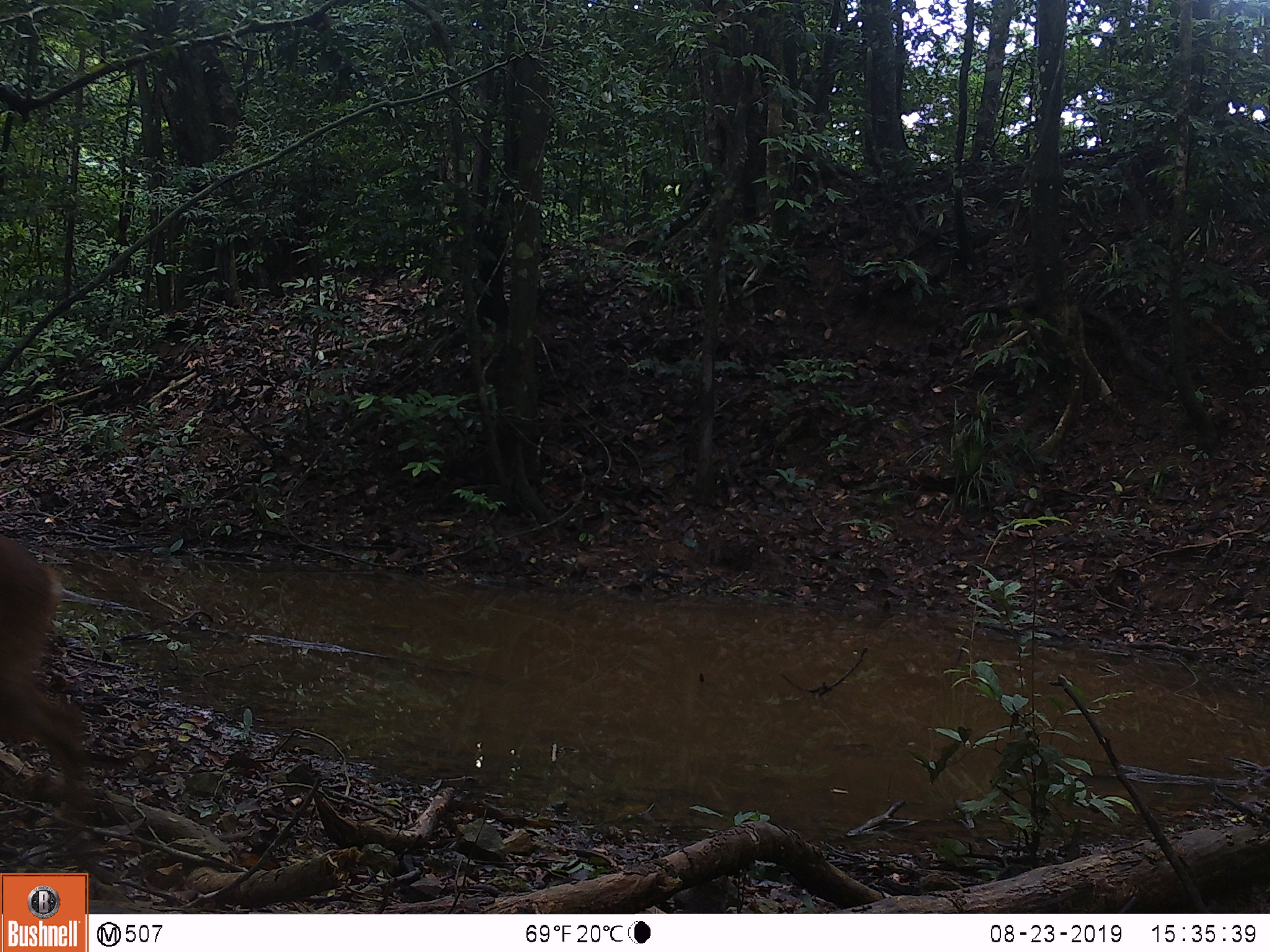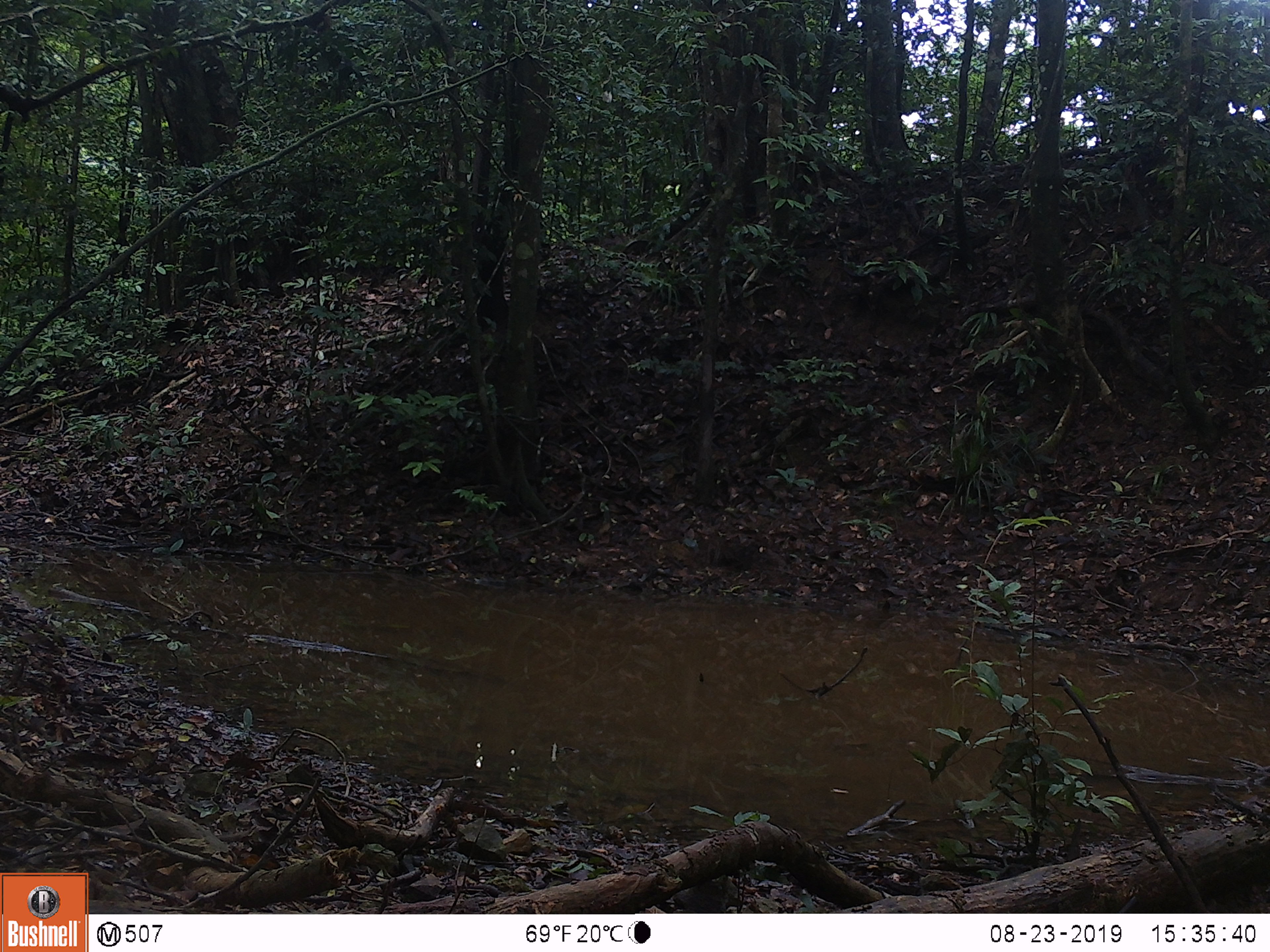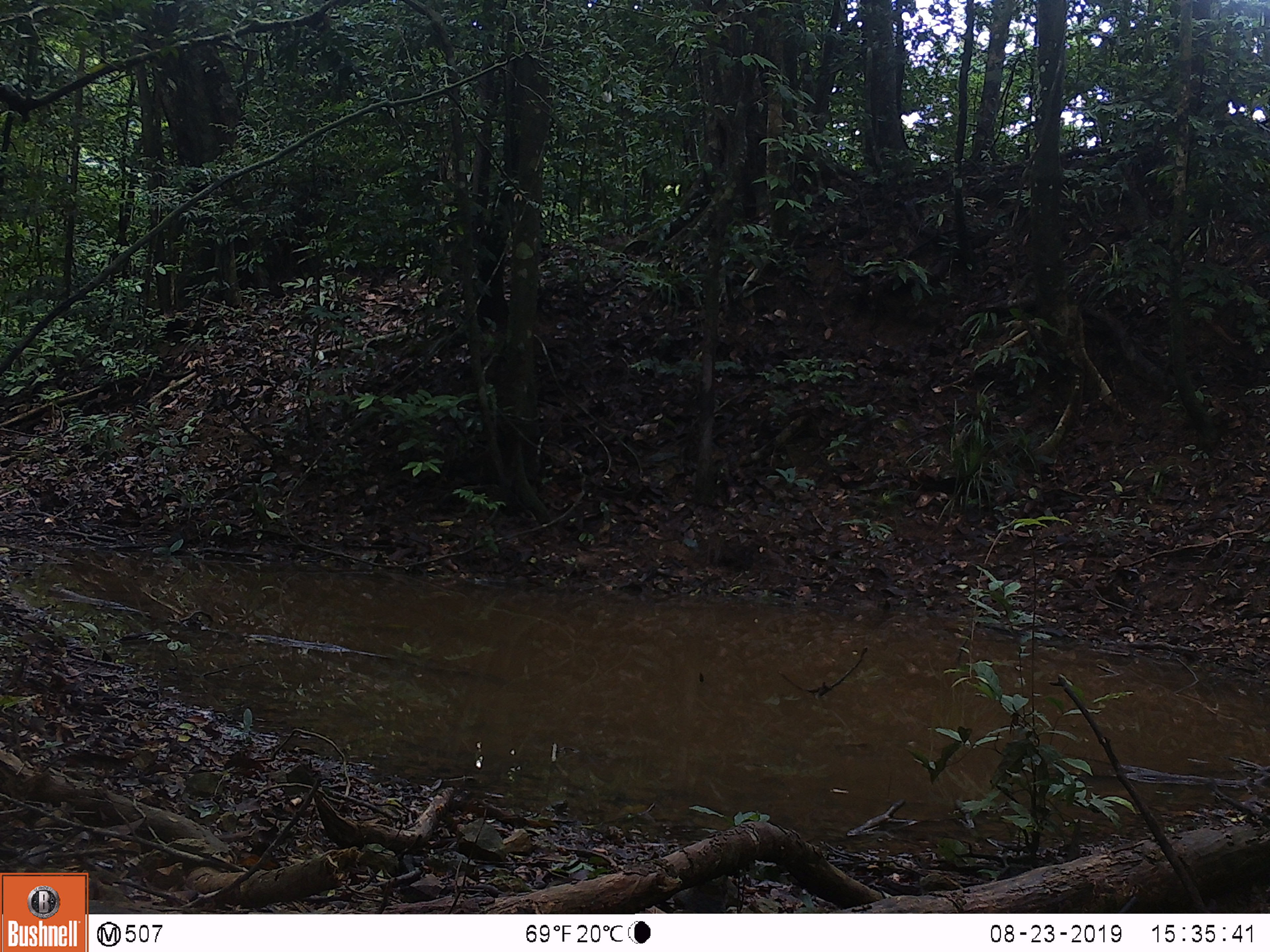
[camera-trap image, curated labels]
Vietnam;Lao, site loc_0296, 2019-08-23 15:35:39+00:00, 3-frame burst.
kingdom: Animalia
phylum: Chordata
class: Mammalia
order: Artiodactyla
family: Cervidae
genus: Muntiacus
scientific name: Muntiacus vuquangensis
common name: large-antlered muntjac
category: large antlered muntjac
Large antlered muntjac (large-antlered muntjac) (Muntiacus vuquangensis). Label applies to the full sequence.